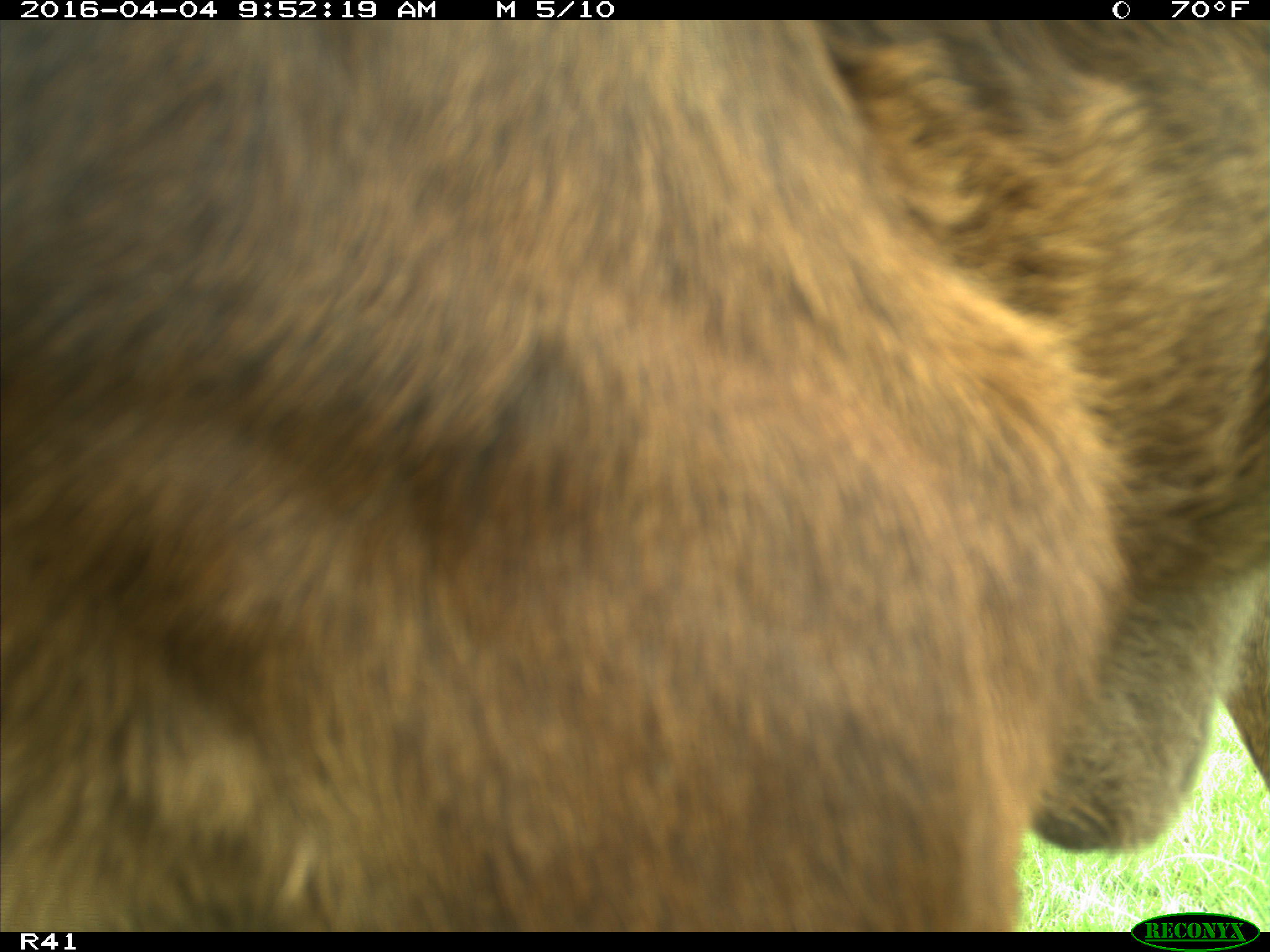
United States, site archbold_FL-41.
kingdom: Animalia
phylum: Chordata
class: Mammalia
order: Artiodactyla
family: Bovidae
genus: Bos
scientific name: Bos taurus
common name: domestic cow